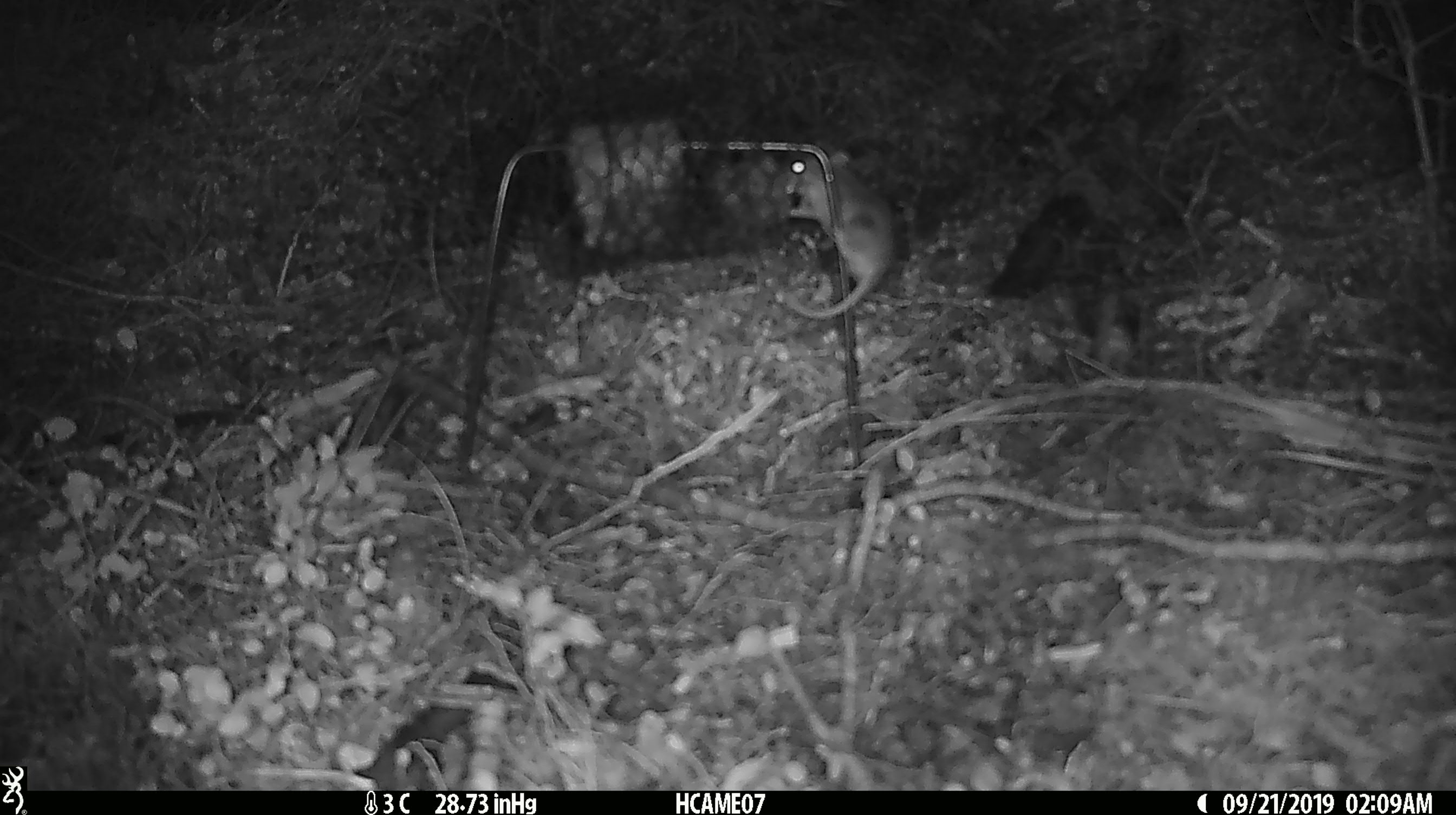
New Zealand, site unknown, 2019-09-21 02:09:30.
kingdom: Animalia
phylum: Chordata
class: Mammalia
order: Rodentia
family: Muridae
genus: Mus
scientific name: Mus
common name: mouse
Mouse (Mus).